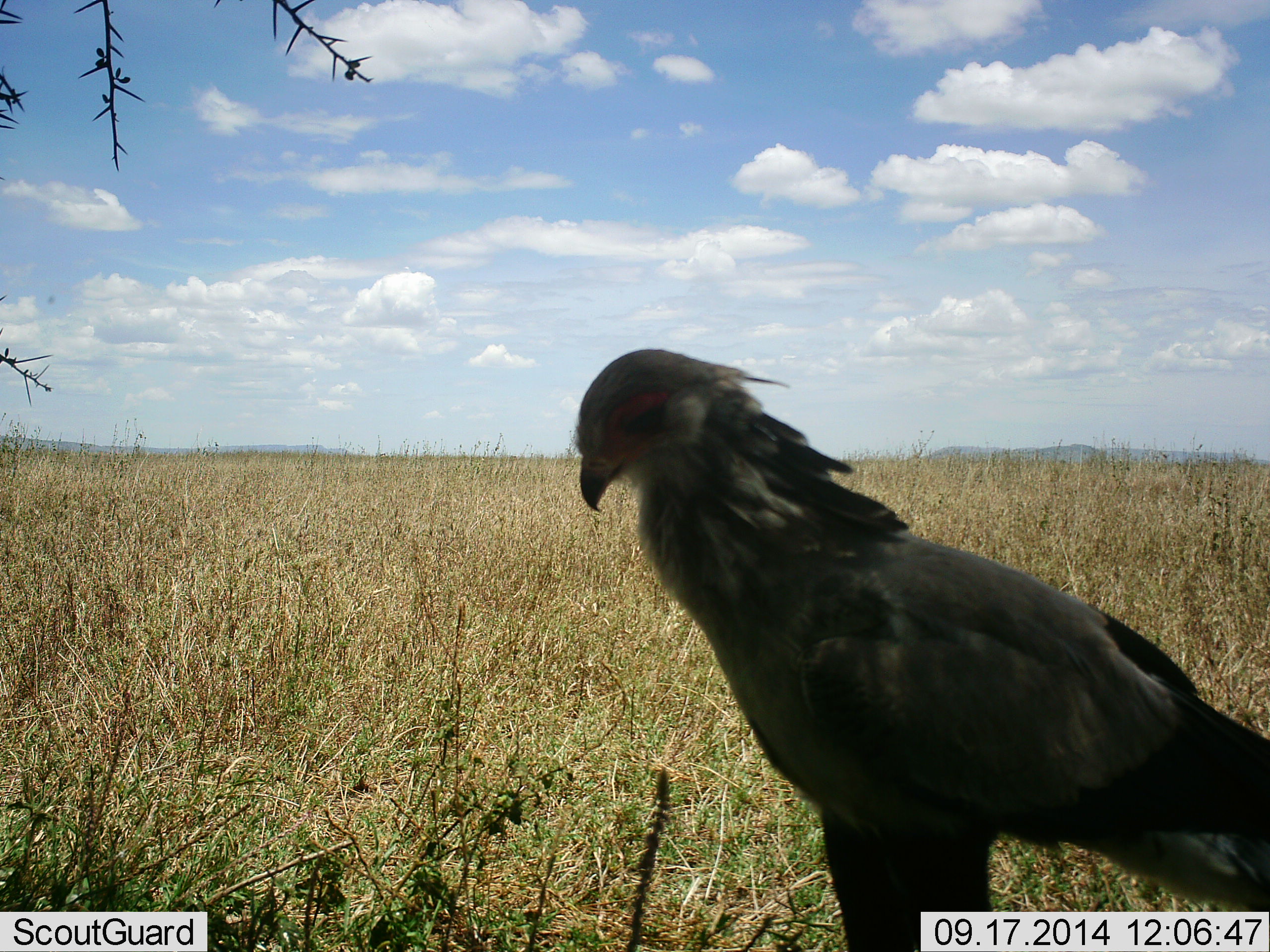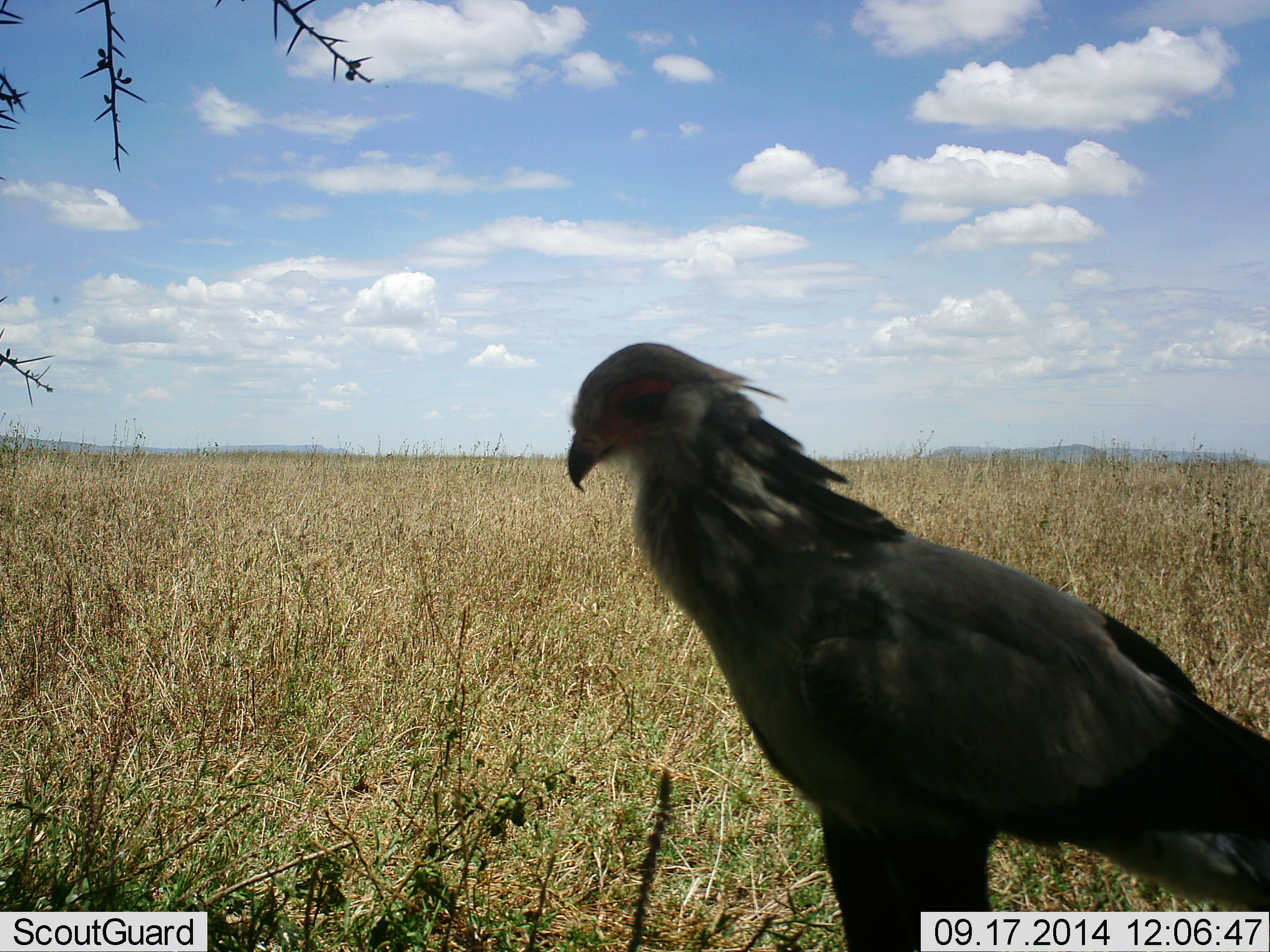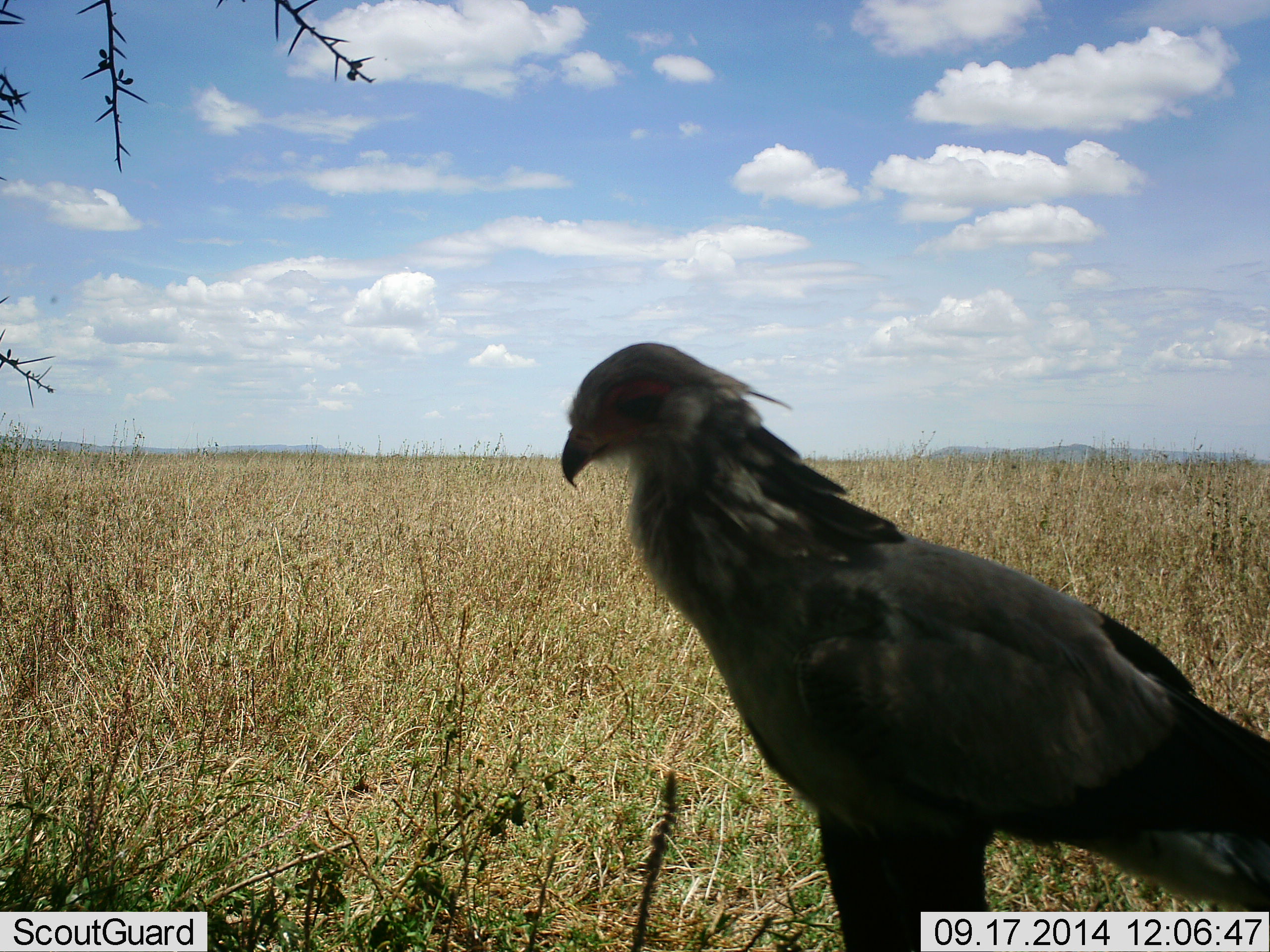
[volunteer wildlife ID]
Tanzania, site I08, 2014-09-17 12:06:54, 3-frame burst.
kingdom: Animalia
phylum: Chordata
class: Aves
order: Accipitriformes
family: Sagittariidae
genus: Sagittarius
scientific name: Sagittarius serpentarius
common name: secretary bird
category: secretarybird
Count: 1.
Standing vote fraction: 90%.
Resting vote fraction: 0%.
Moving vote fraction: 10%.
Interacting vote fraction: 0%.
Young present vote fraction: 0%.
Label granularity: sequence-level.